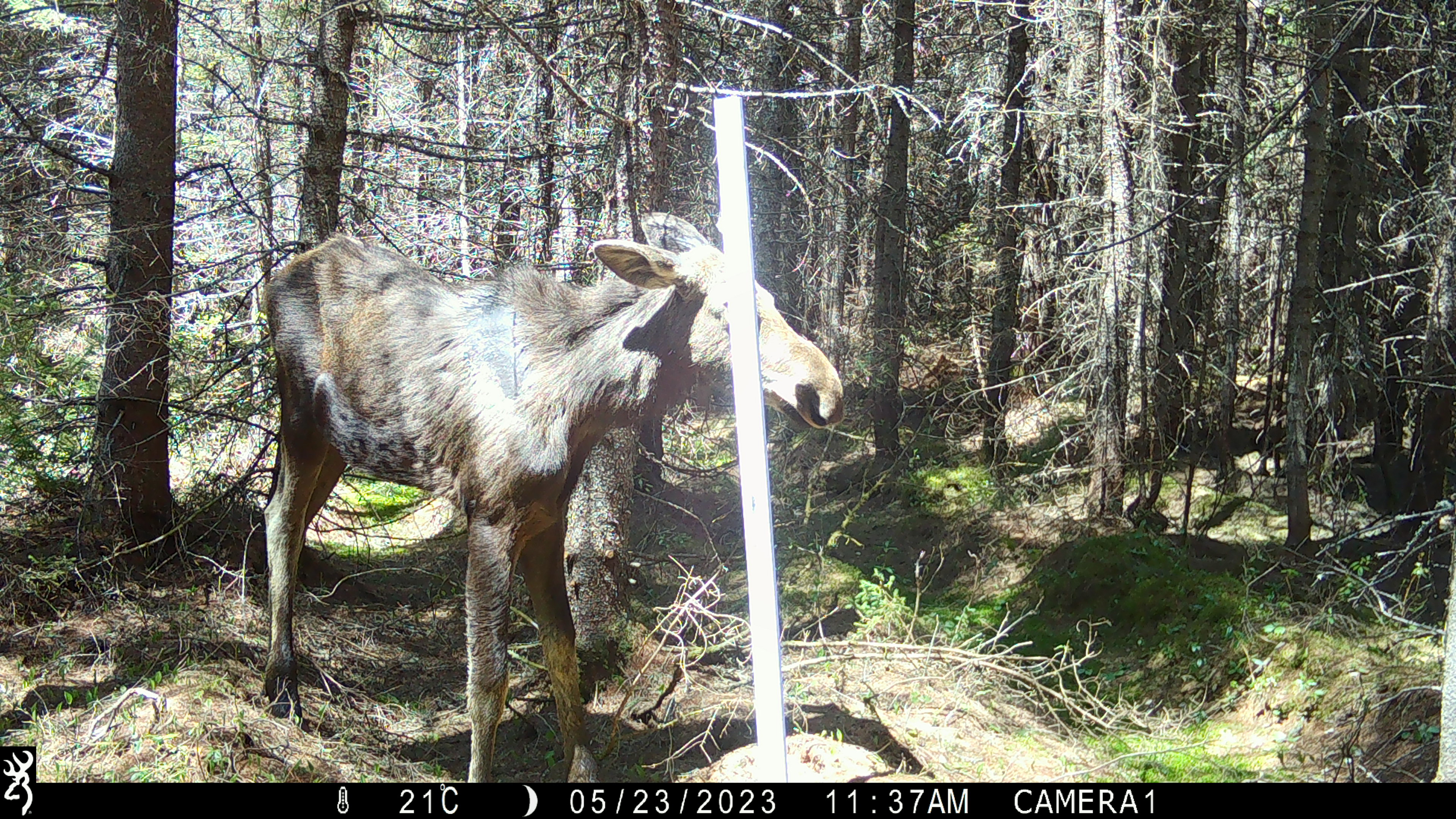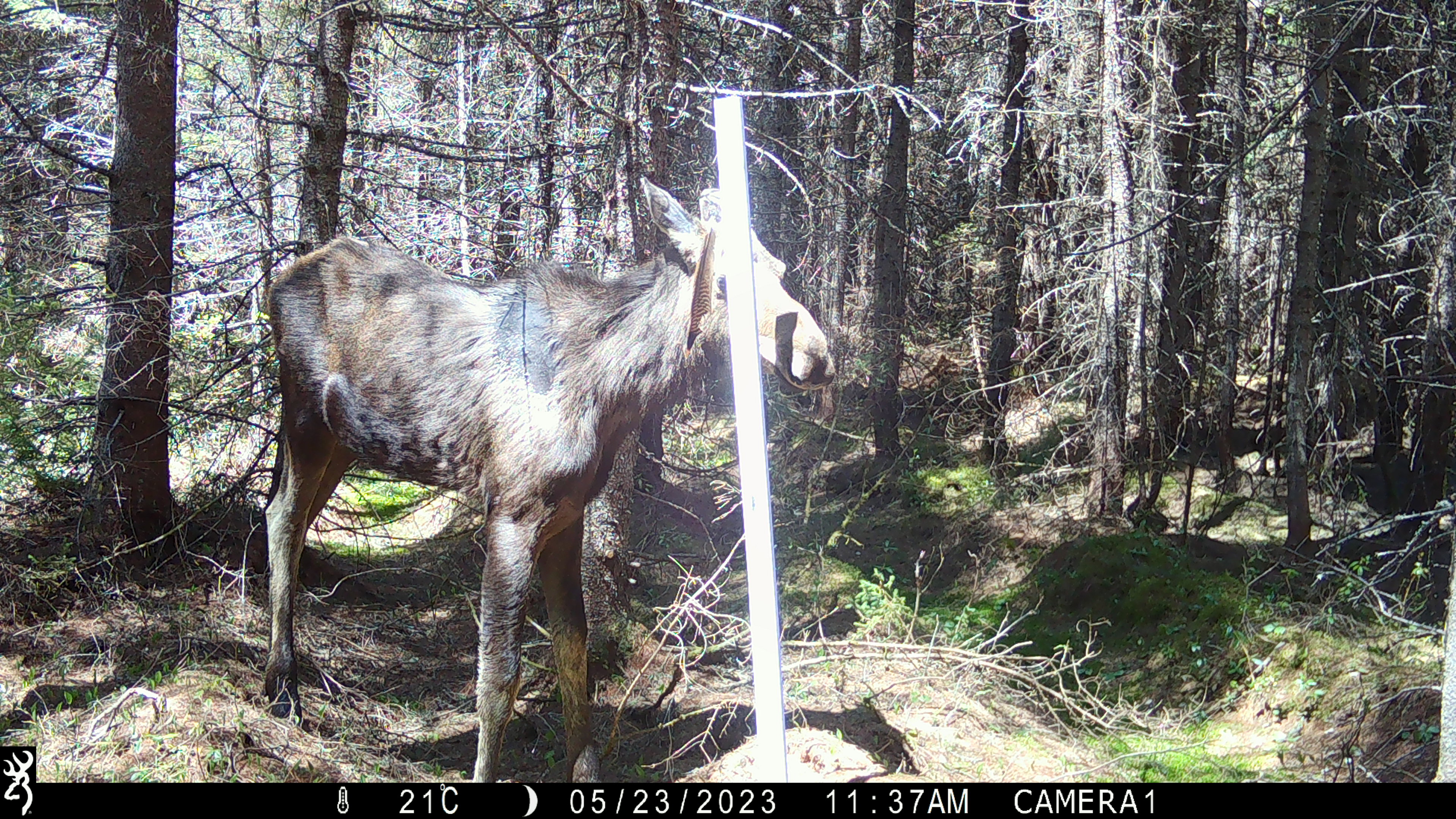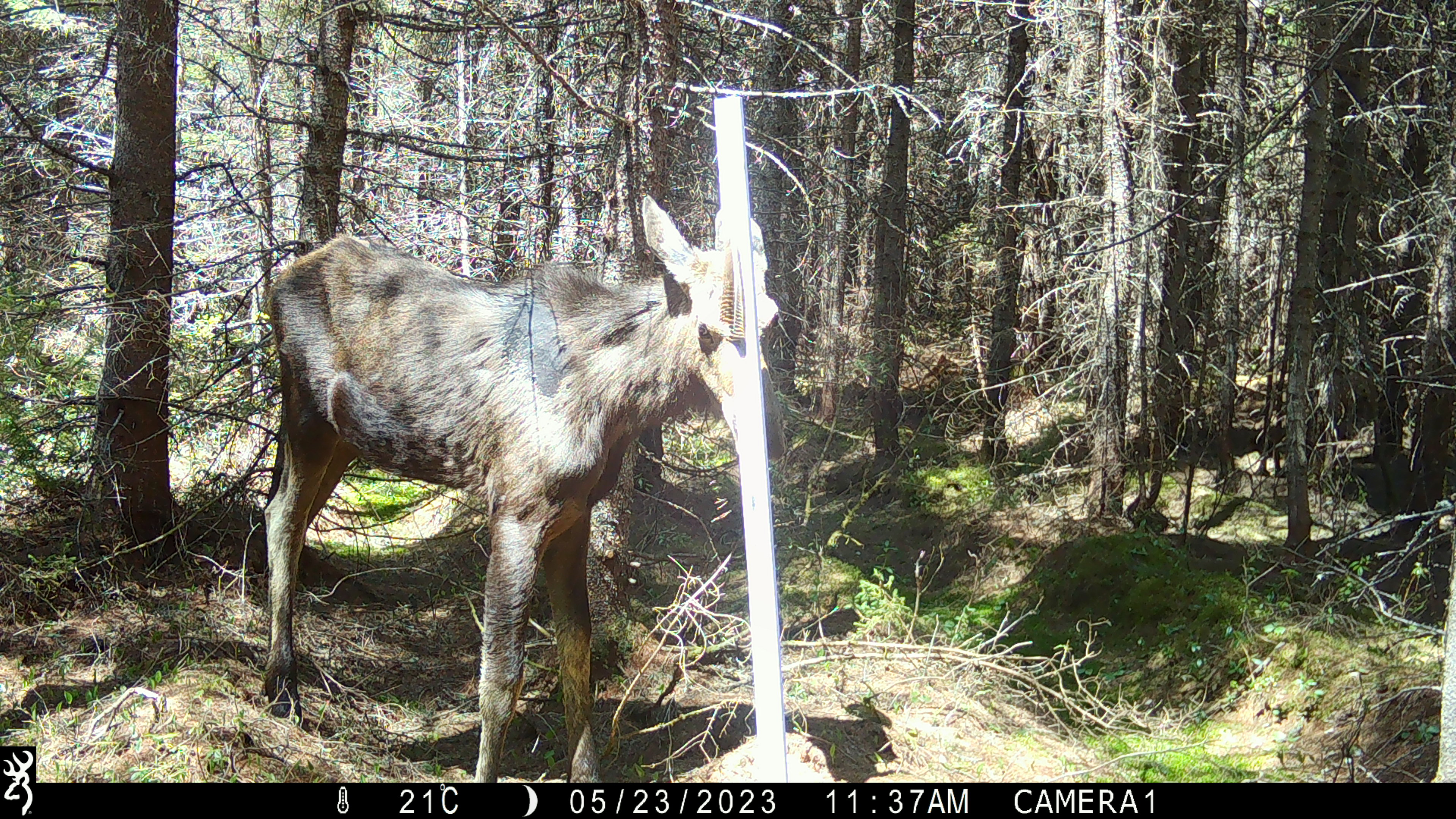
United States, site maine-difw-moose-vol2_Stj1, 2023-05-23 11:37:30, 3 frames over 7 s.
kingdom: Animalia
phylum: Chordata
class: Mammalia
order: Artiodactyla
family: Cervidae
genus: Alces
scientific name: Alces alces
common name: moose